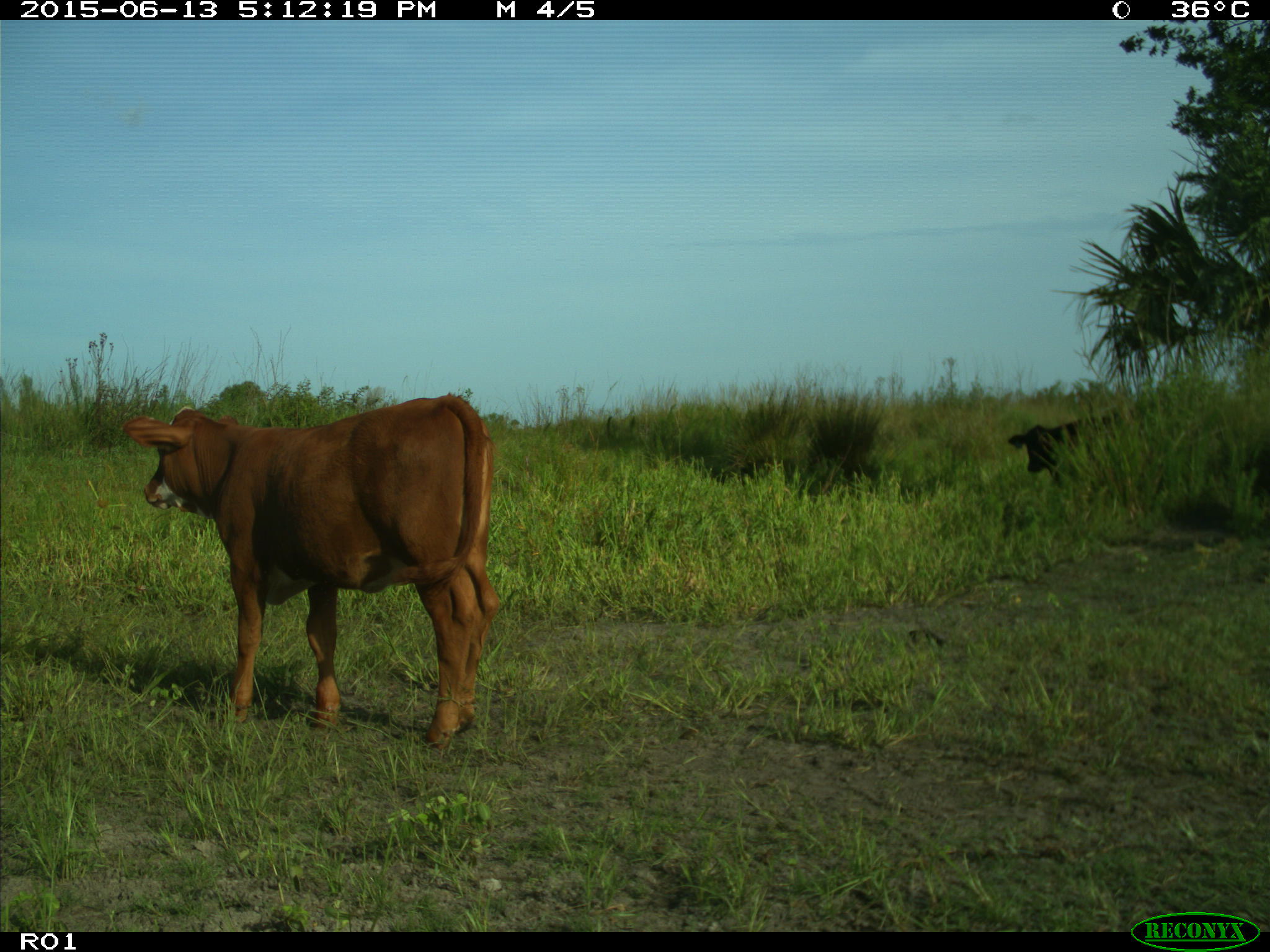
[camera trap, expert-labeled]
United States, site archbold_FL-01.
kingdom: Animalia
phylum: Chordata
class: Mammalia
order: Artiodactyla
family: Bovidae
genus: Bos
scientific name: Bos taurus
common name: domestic cow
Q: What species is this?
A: Bos taurus (domestic cow).